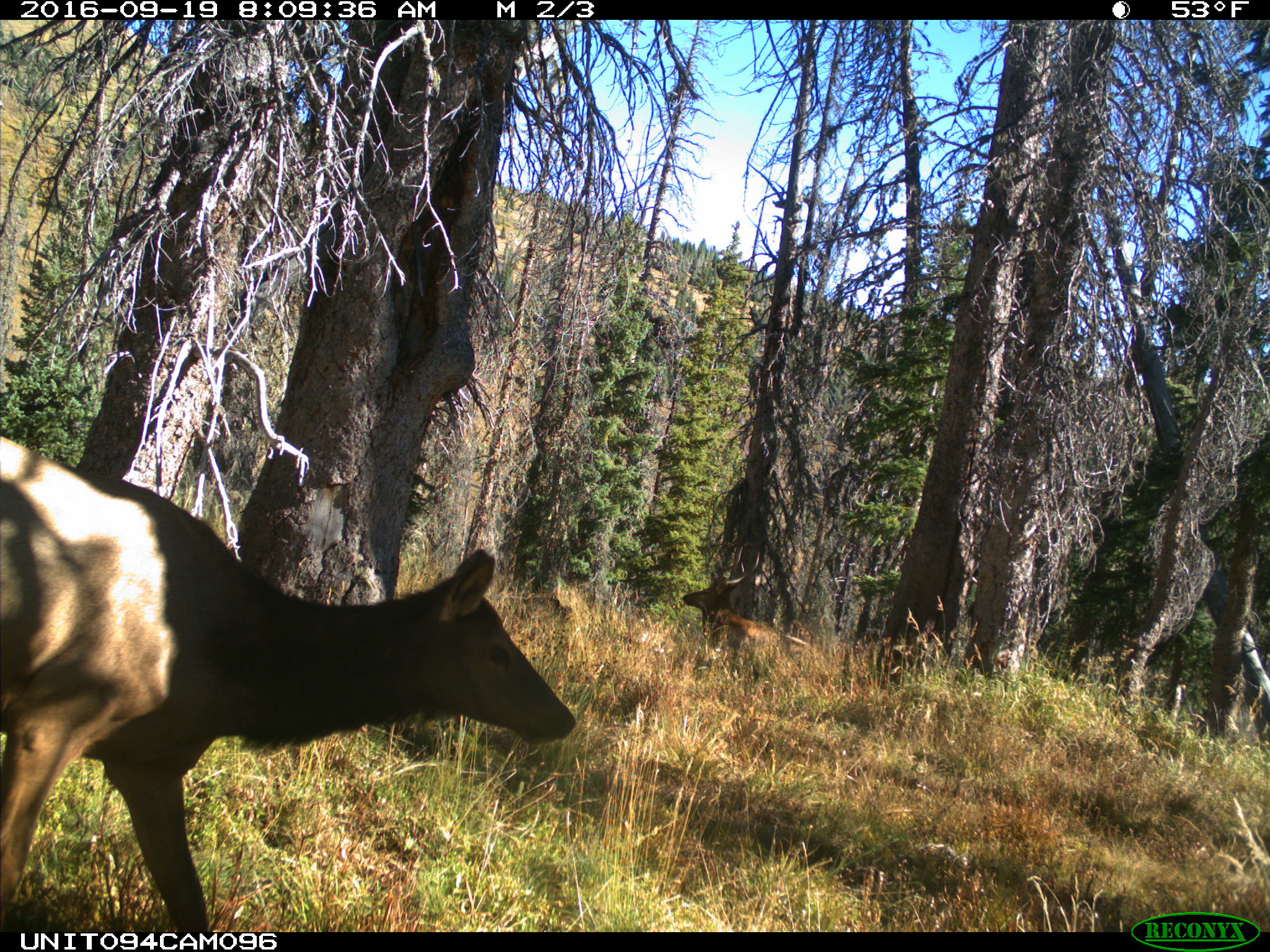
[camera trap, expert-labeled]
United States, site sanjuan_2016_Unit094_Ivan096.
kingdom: Animalia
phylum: Chordata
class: Mammalia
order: Artiodactyla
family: Cervidae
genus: Cervus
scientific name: Cervus elaphus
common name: red deer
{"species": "Cervus elaphus (red deer)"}